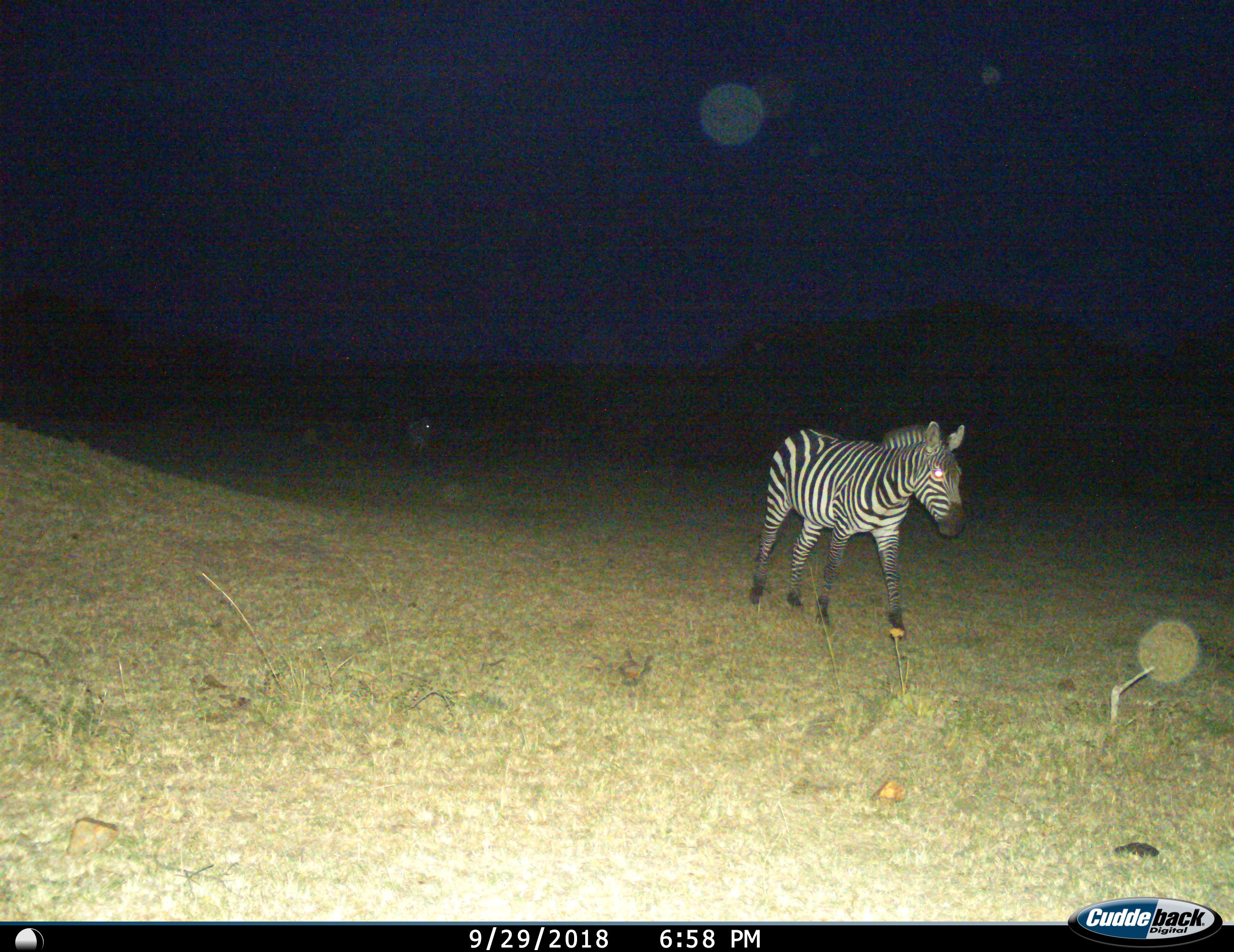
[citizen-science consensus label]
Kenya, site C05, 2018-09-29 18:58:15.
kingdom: Animalia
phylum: Chordata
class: Mammalia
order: Perissodactyla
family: Equidae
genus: Equus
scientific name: Equus quagga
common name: plains zebra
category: zebra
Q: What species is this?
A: Zebra (plains zebra) (Equus quagga).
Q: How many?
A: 1.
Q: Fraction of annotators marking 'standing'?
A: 50%.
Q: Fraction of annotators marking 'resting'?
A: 10%.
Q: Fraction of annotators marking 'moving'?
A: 70%.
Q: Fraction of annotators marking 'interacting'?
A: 0%.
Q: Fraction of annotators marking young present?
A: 0%.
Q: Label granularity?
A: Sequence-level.